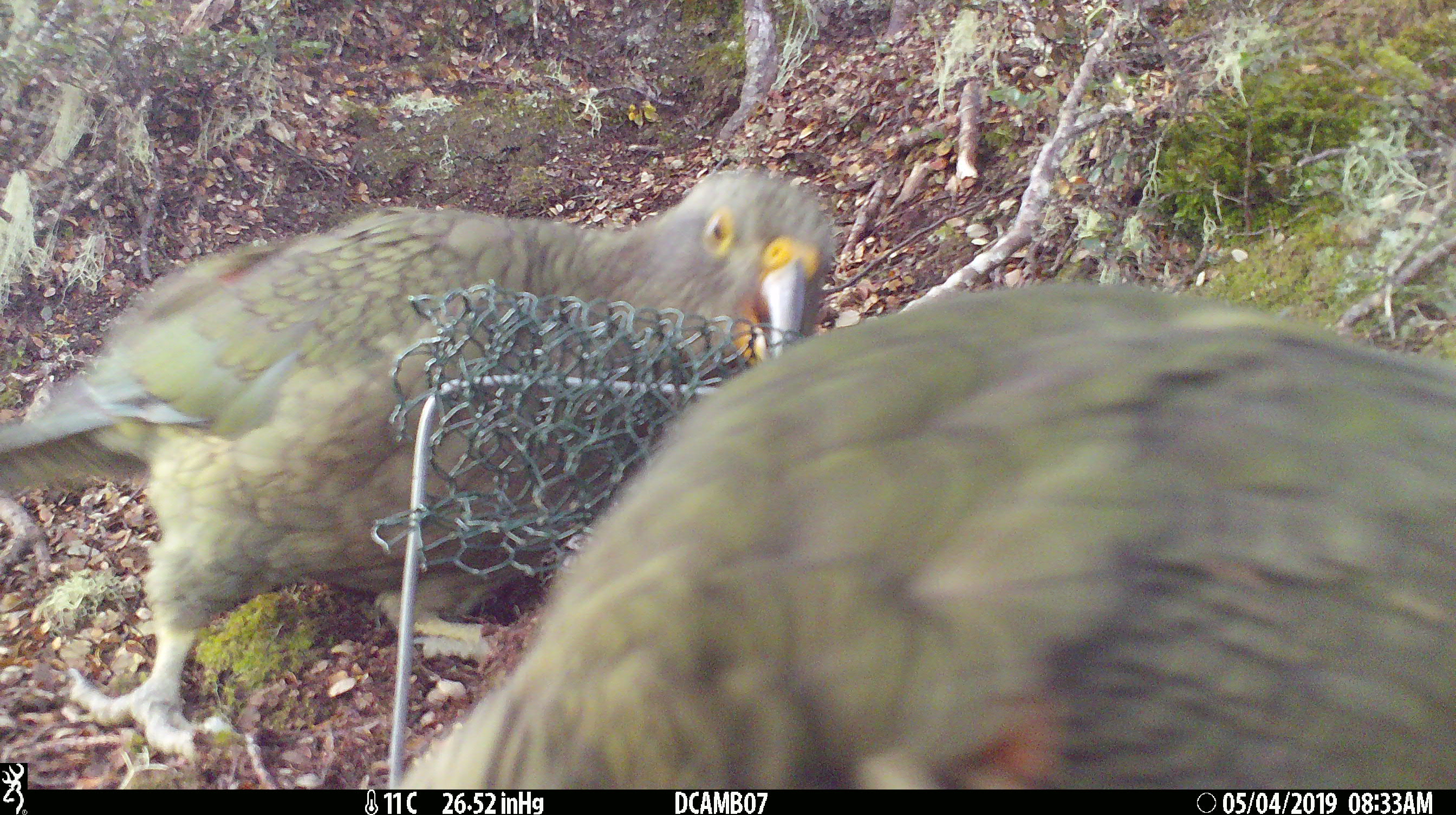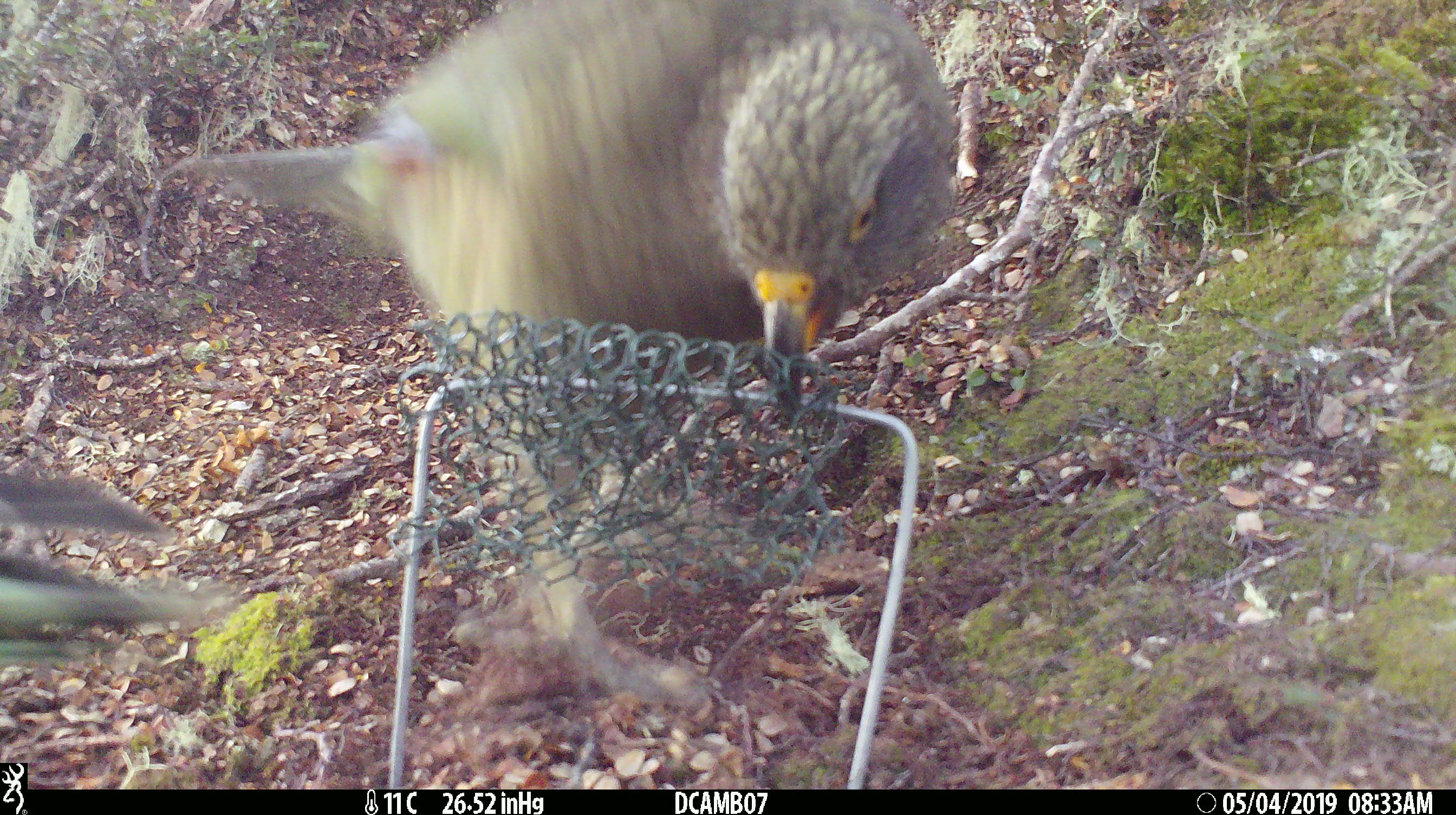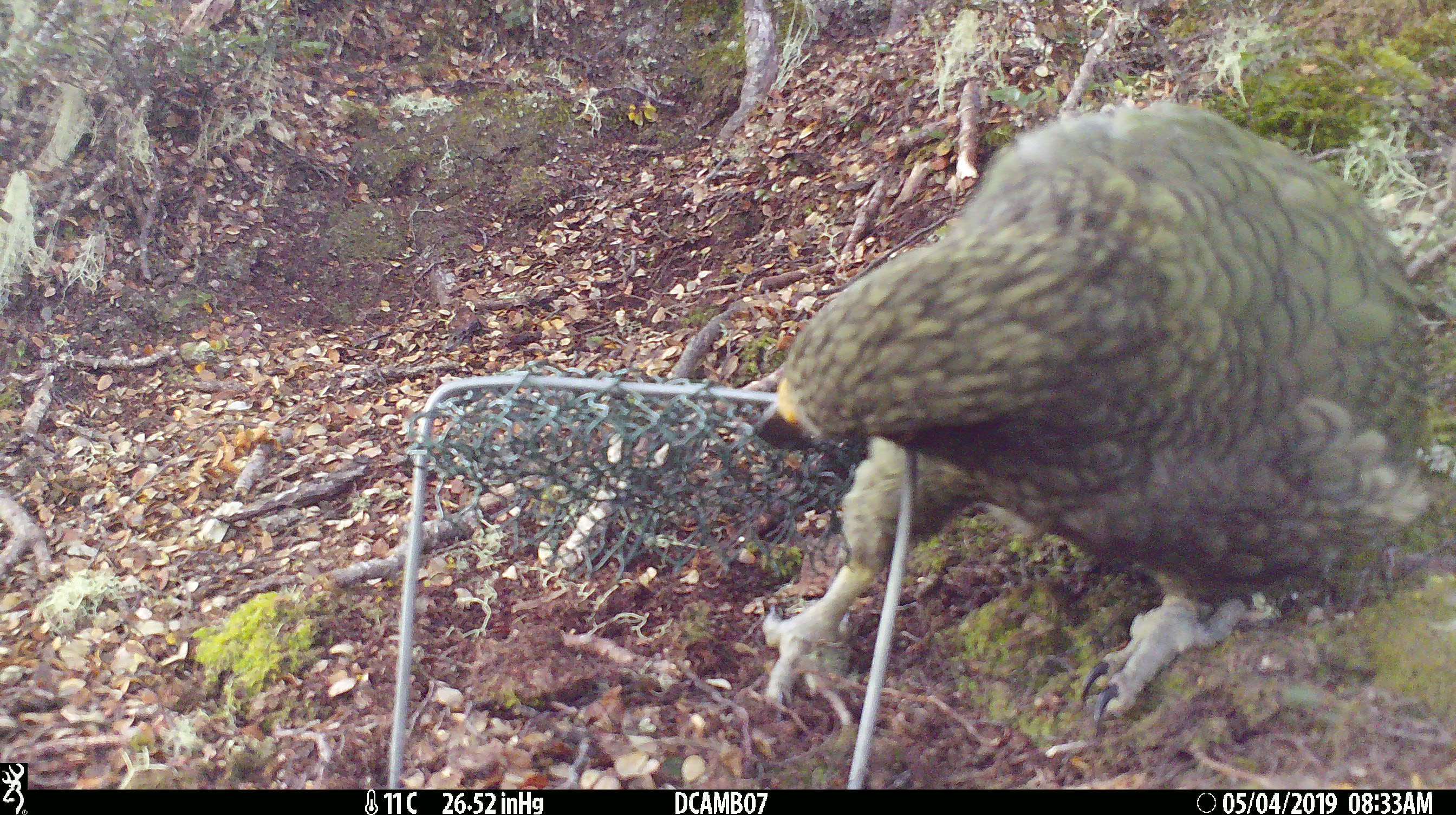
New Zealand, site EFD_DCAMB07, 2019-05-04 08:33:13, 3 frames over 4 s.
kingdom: Animalia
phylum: Chordata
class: Aves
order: Psittaciformes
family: Strigopidae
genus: Nestor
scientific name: Nestor notabilis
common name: kea